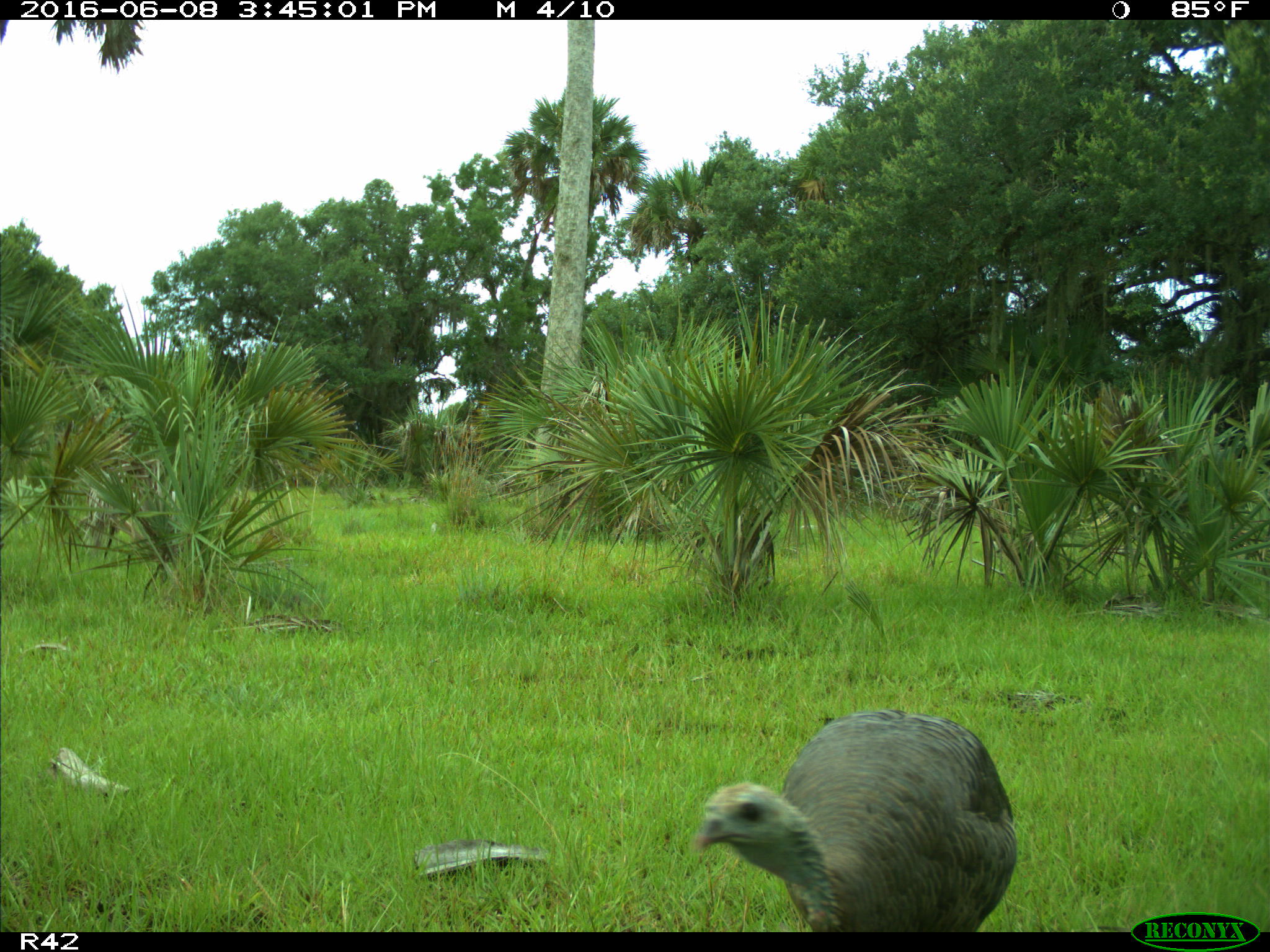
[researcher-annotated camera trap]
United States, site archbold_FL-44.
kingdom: Animalia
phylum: Chordata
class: Aves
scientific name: Aves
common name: birds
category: unidentified bird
Unidentified bird (birds) (Aves).